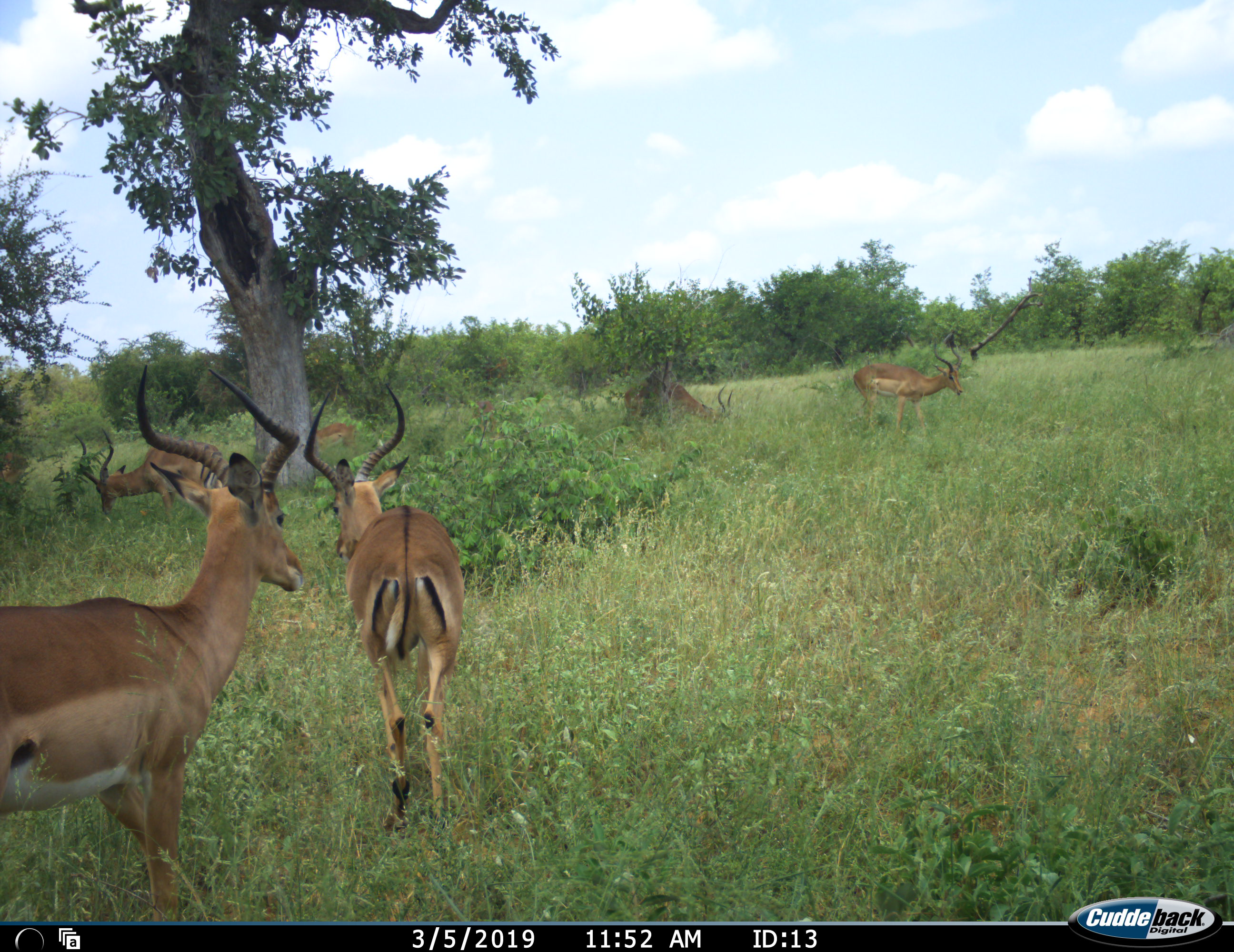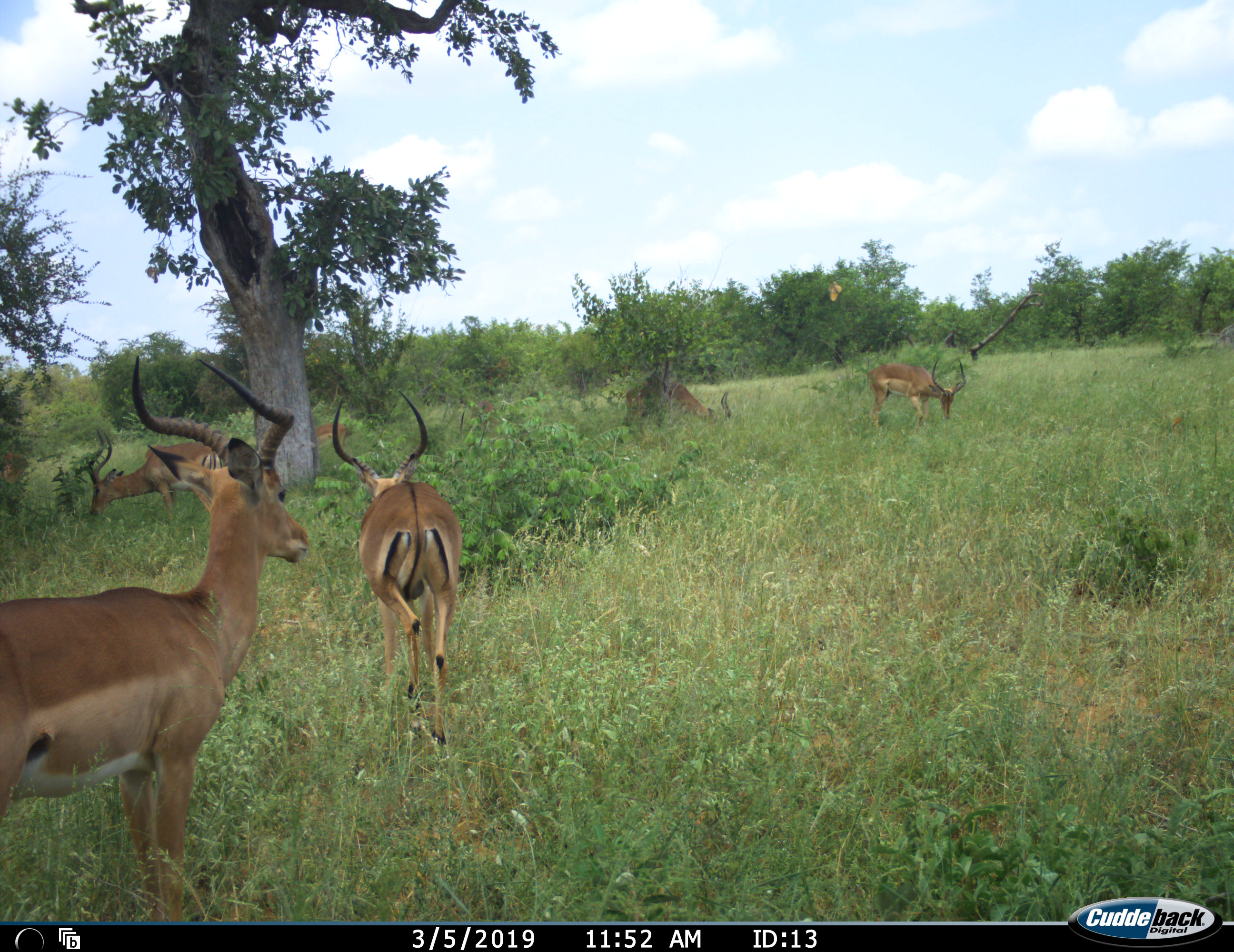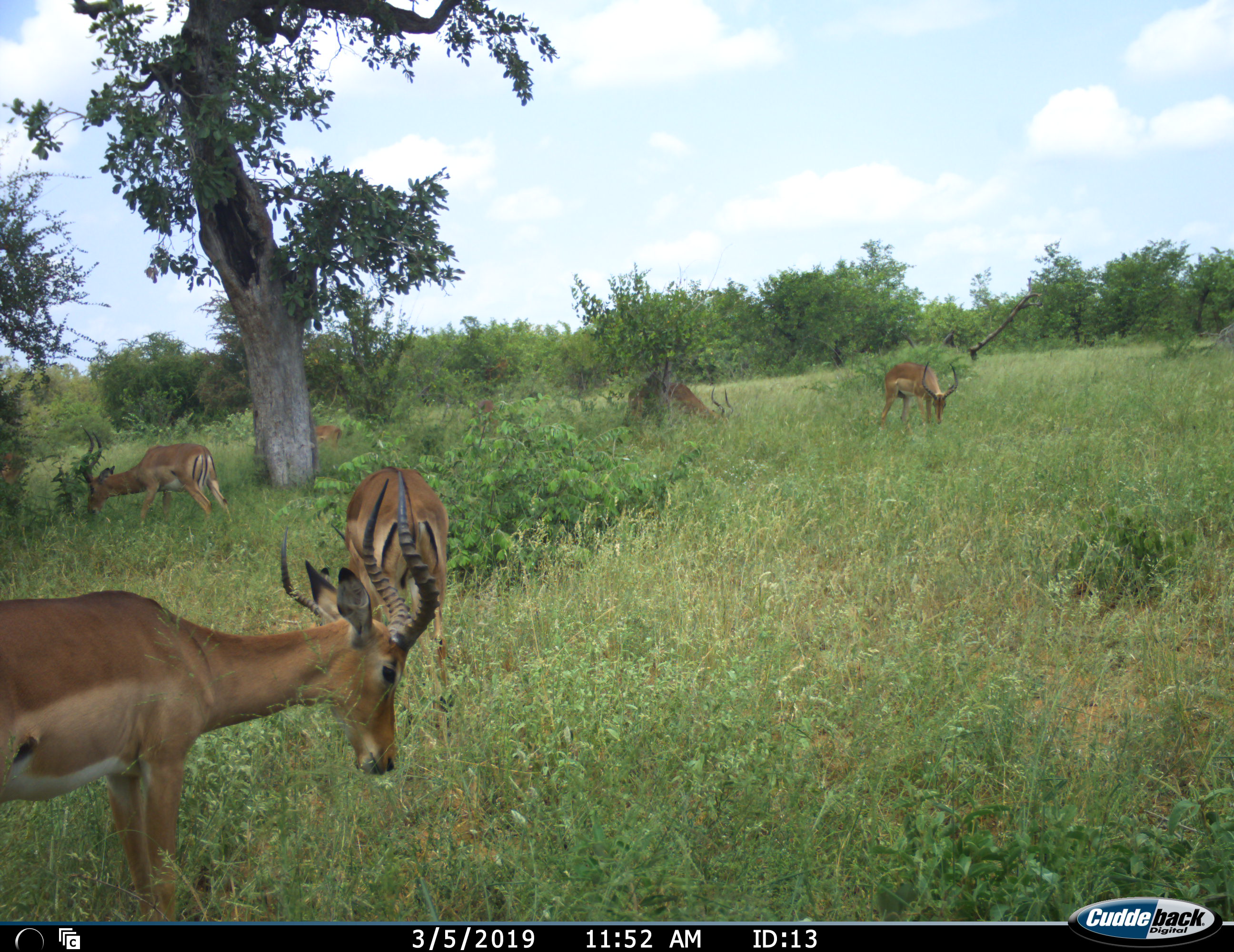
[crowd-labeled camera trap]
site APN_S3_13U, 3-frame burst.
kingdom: Animalia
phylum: Chordata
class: Mammalia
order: Artiodactyla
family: Bovidae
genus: Aepyceros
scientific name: Aepyceros melampus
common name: impala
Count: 6.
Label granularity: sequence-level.